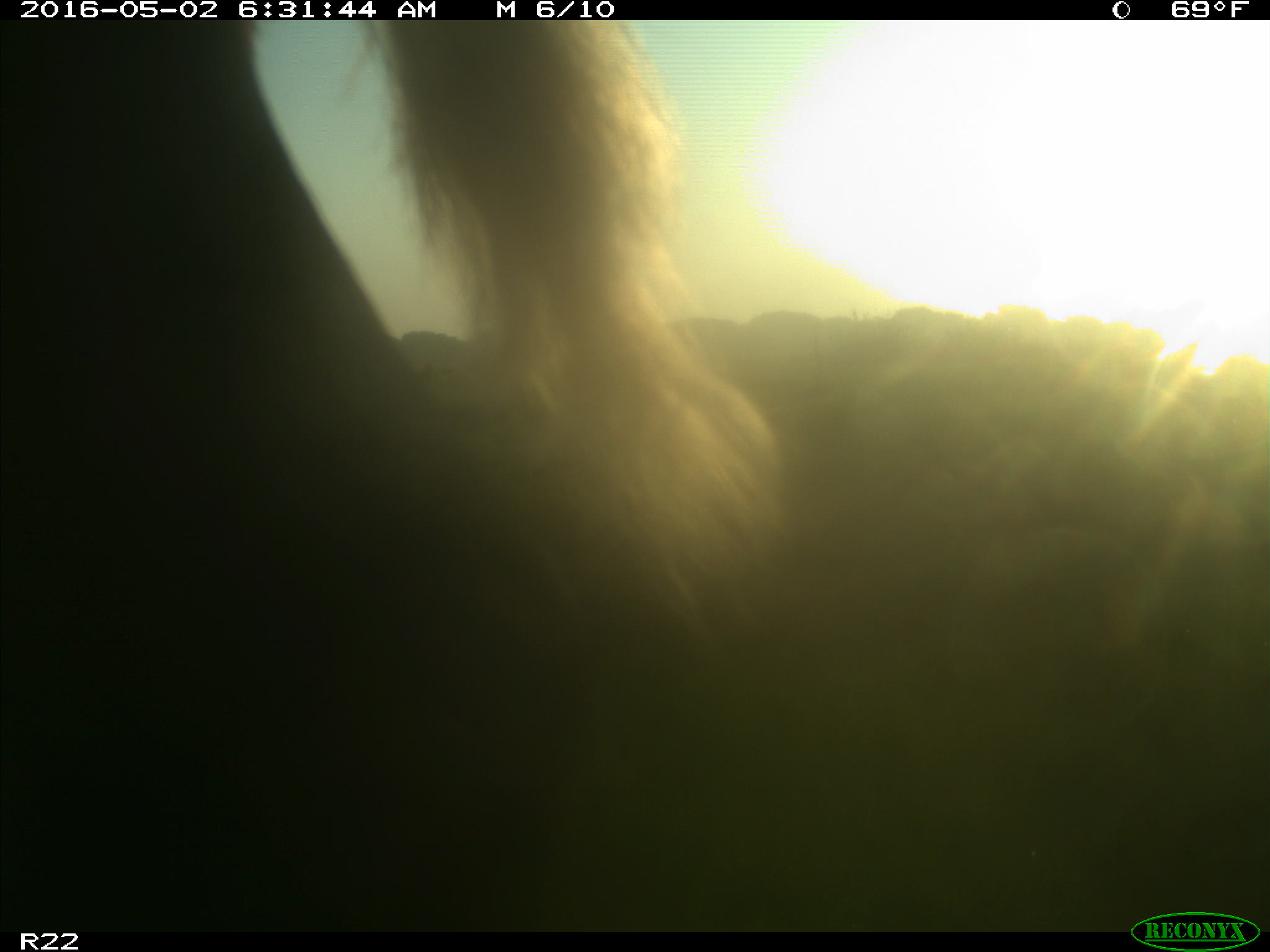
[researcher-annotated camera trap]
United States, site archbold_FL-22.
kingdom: Animalia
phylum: Chordata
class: Mammalia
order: Artiodactyla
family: Bovidae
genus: Bos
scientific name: Bos taurus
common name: domestic cow